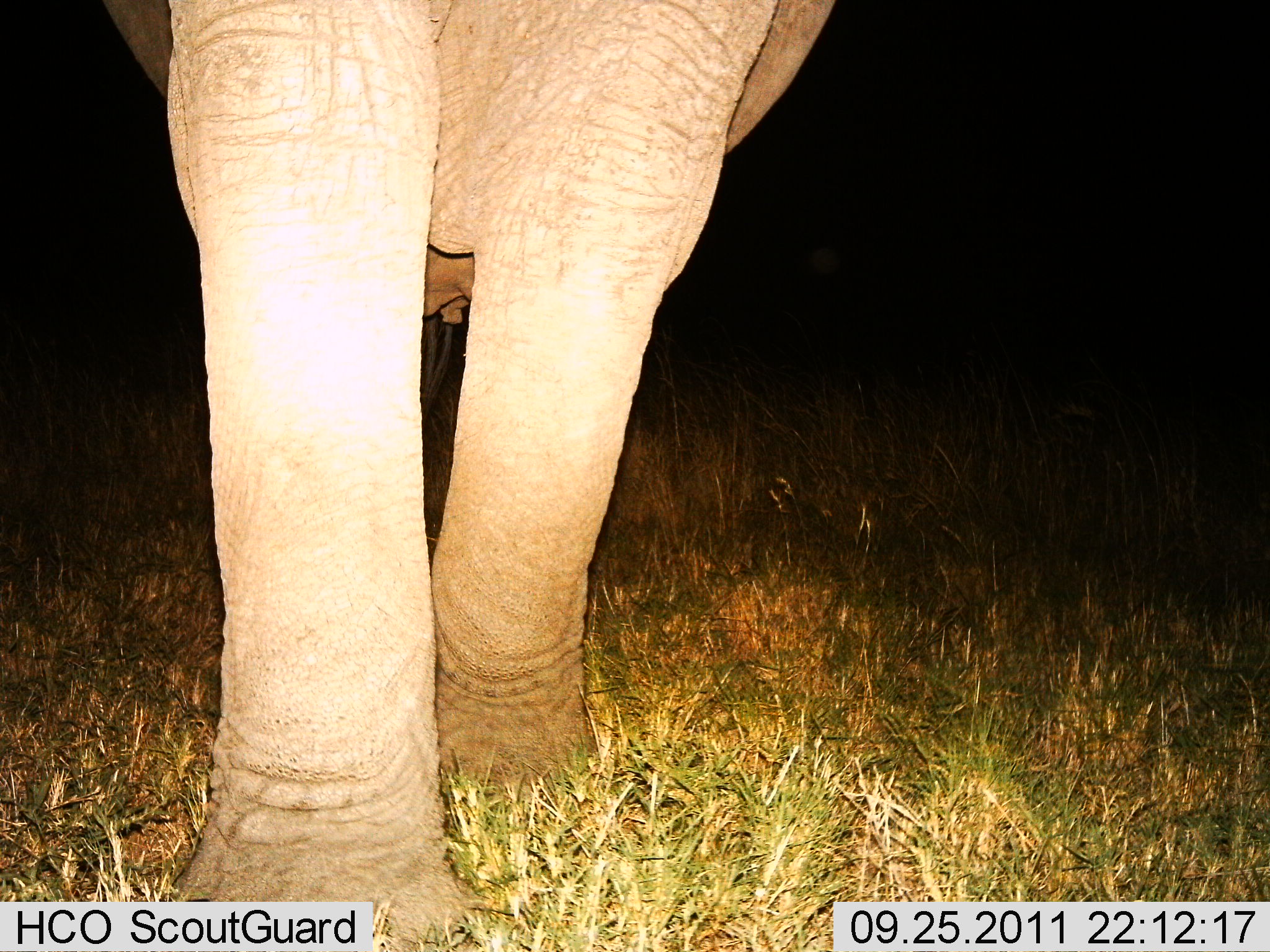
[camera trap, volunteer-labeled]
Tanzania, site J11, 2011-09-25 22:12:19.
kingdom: Animalia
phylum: Chordata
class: Mammalia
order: Proboscidea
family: Elephantidae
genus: Loxodonta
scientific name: Loxodonta africana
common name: african bush elephant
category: elephant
Elephant (african bush elephant) (Loxodonta africana), count 1. Behavior (volunteer vote fractions): standing 57%, resting 0%, moving 43%, interacting 0%. Young present (vote fraction): 0%. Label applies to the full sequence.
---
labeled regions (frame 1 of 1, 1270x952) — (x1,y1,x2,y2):
animal: (94,1,827,952)